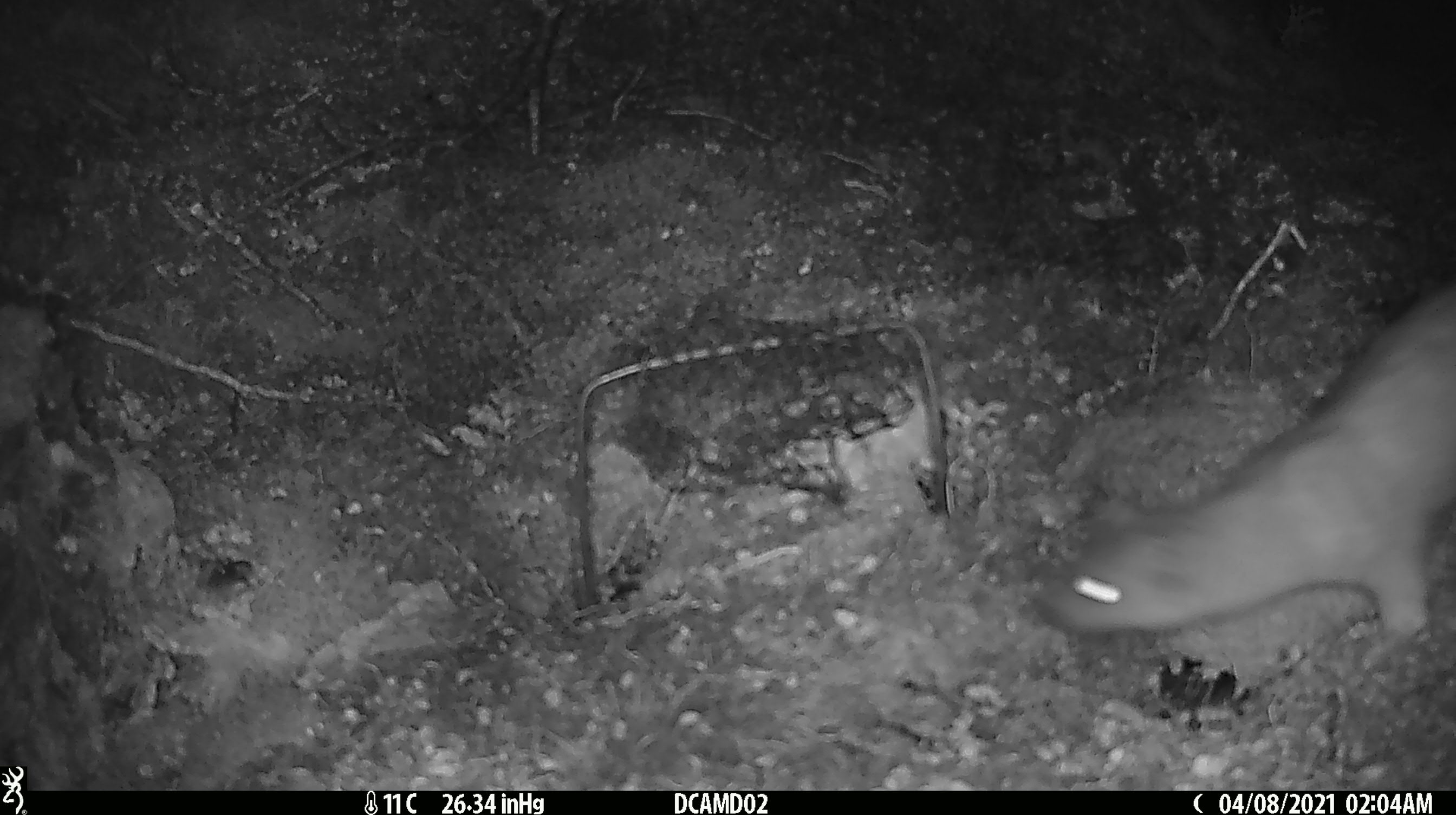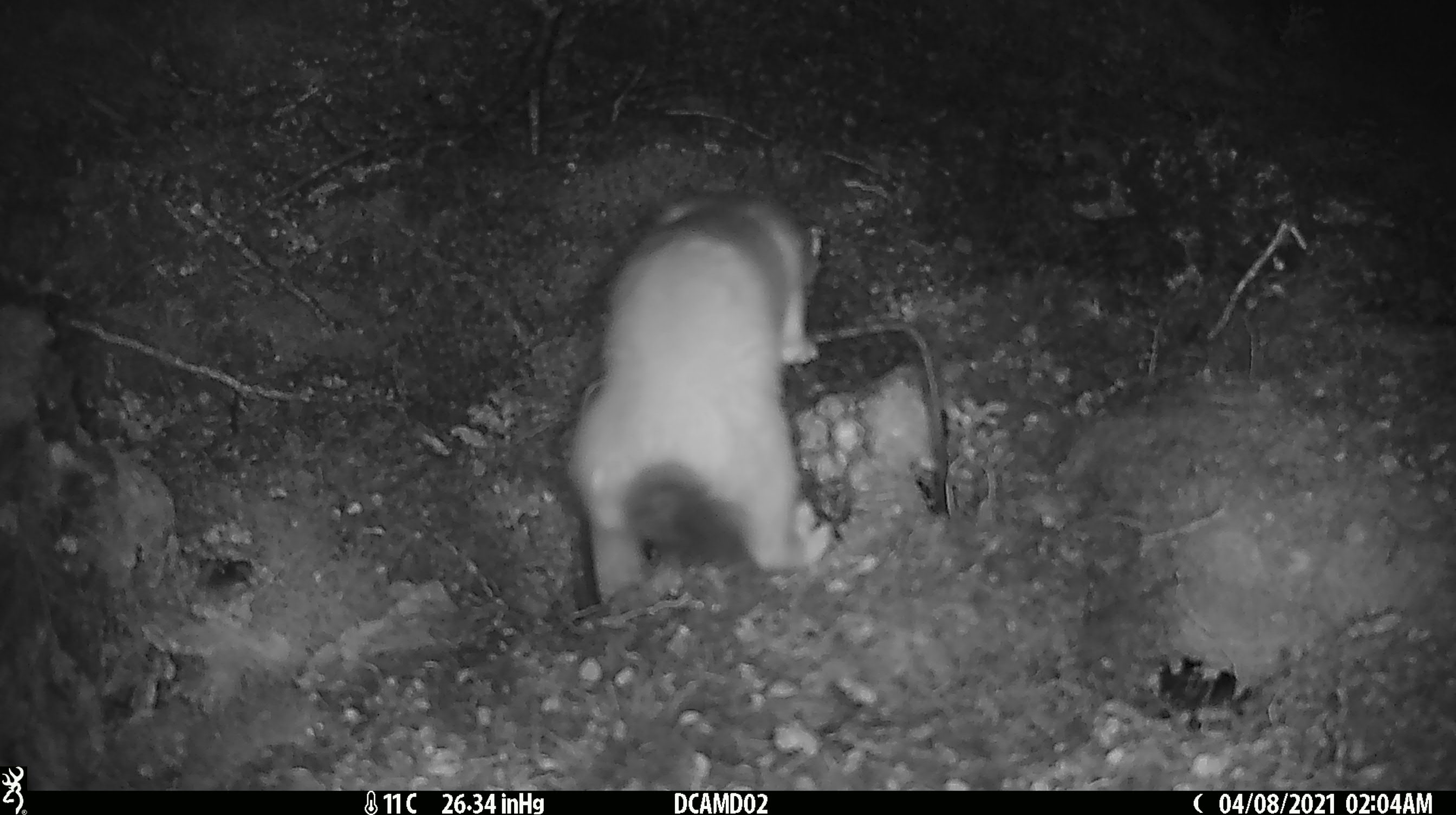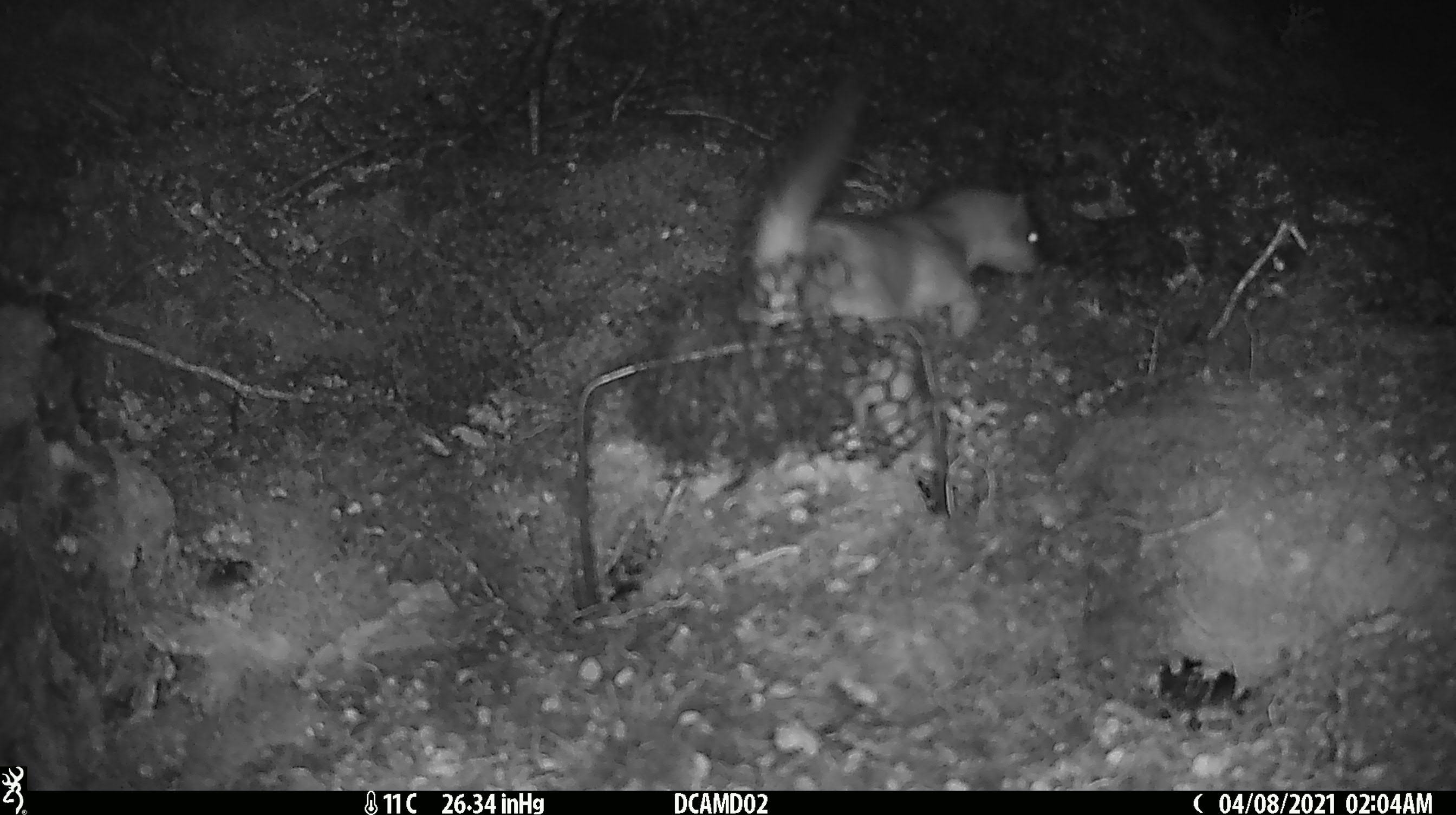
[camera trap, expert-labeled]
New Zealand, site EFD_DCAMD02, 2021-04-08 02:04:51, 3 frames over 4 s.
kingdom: Animalia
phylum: Chordata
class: Mammalia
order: Carnivora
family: Mustelidae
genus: Mustela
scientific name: Mustela erminea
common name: stoat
Stoat (Mustela erminea).